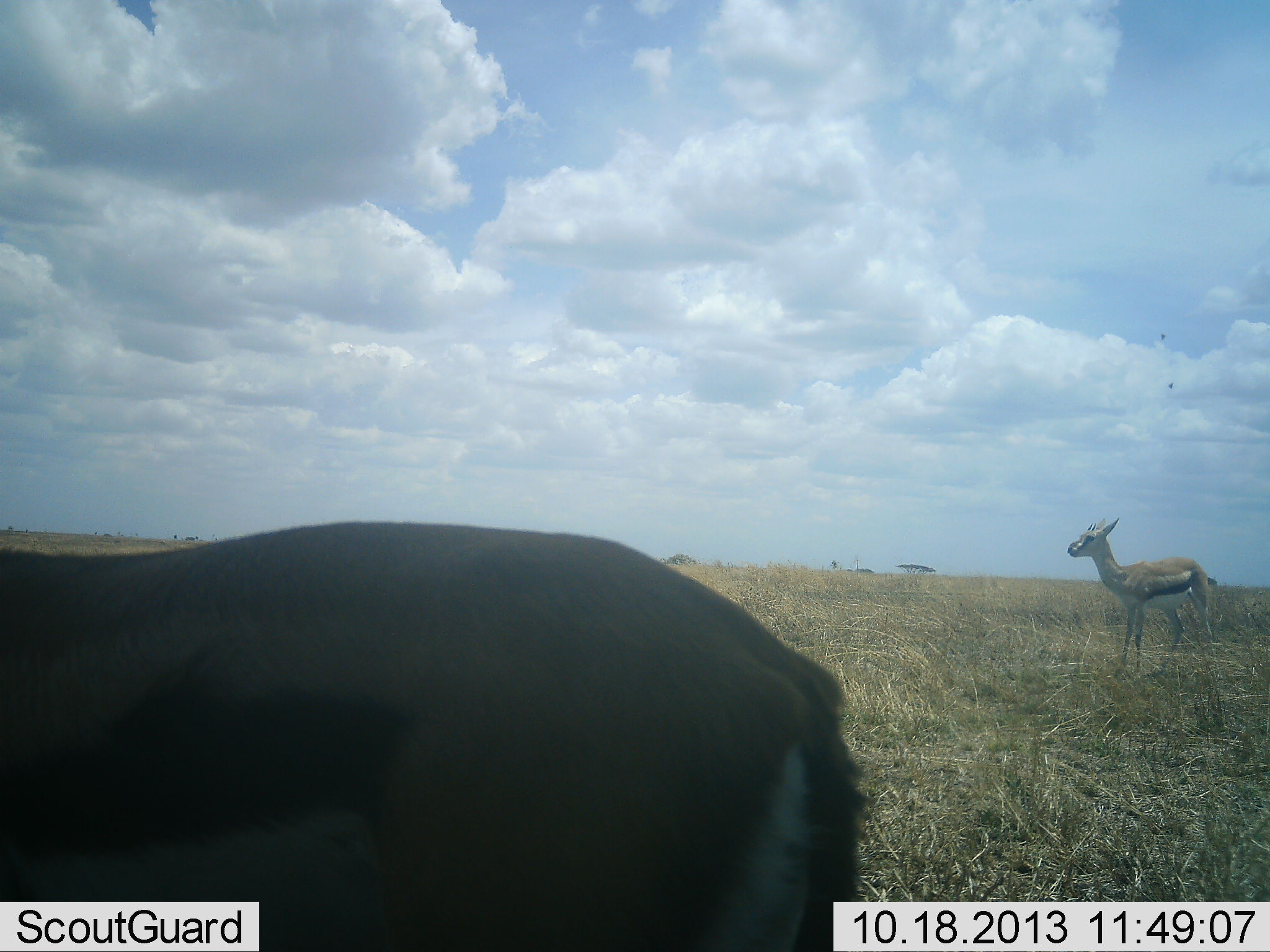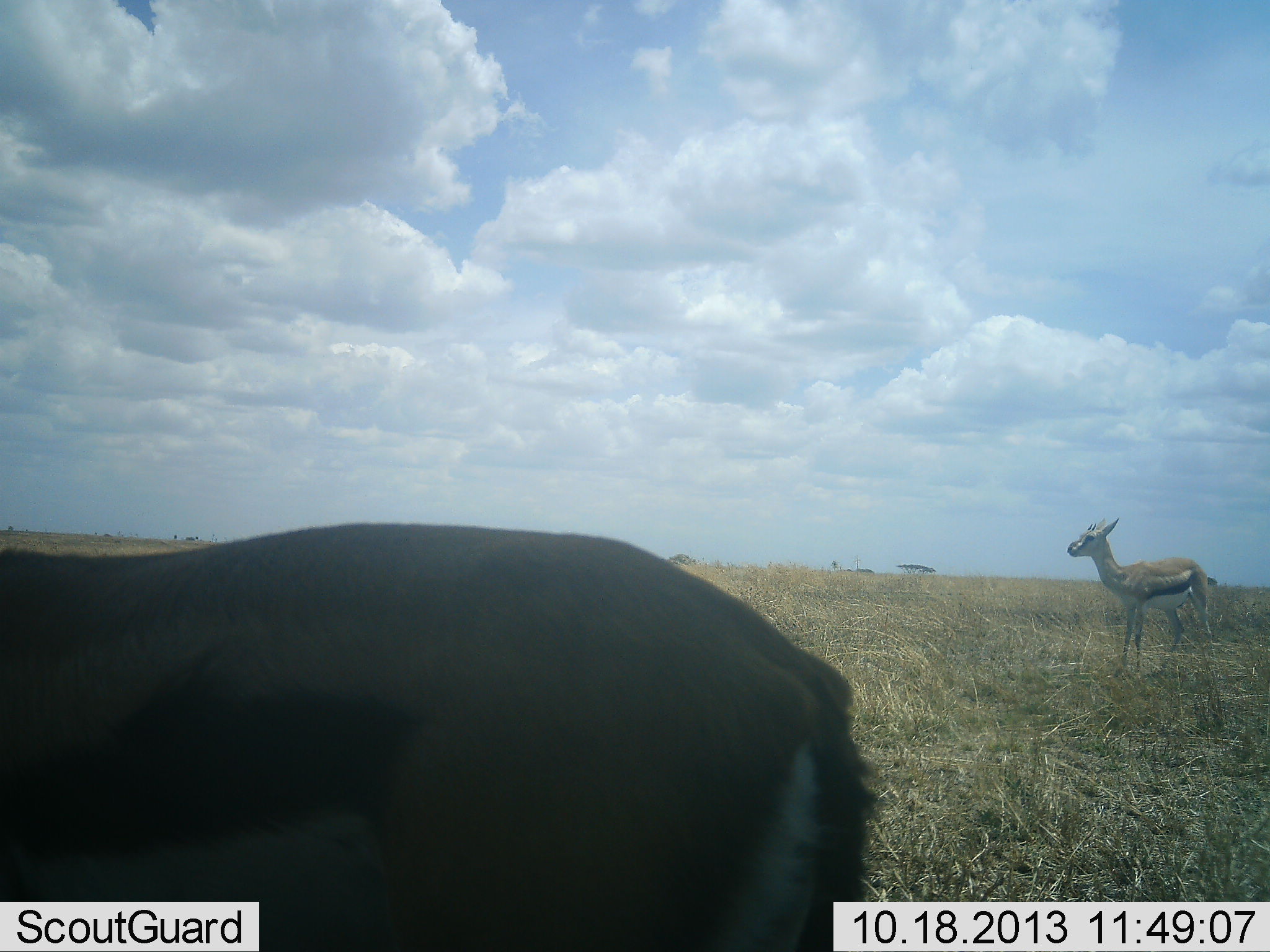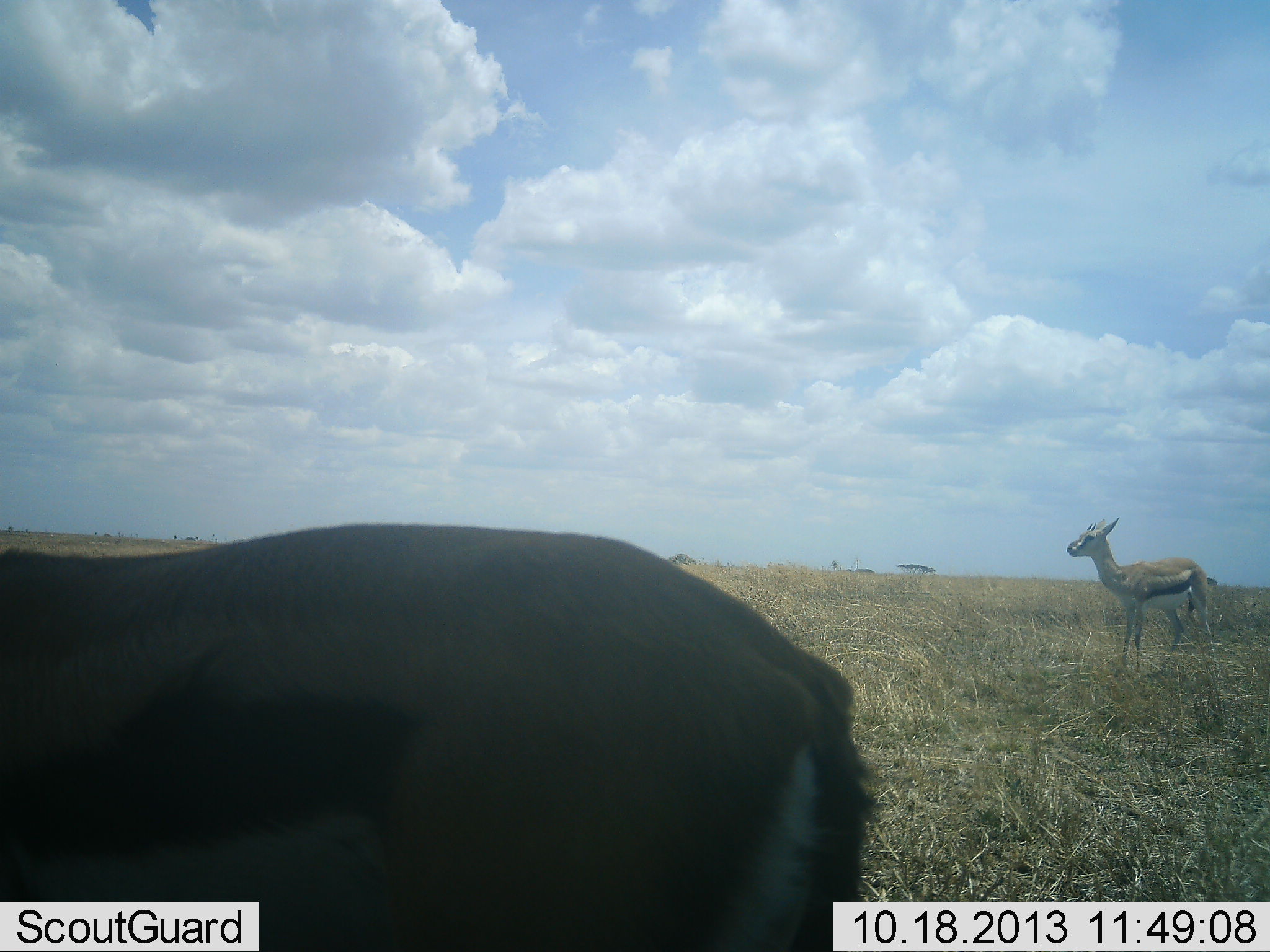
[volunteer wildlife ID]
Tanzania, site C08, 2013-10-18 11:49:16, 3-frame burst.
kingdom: Animalia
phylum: Chordata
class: Mammalia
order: Artiodactyla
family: Bovidae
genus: Eudorcas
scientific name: Eudorcas thomsonii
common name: thomson's gazelle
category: gazellethomsons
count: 2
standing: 100%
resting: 0%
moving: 10%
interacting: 0%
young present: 0%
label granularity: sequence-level